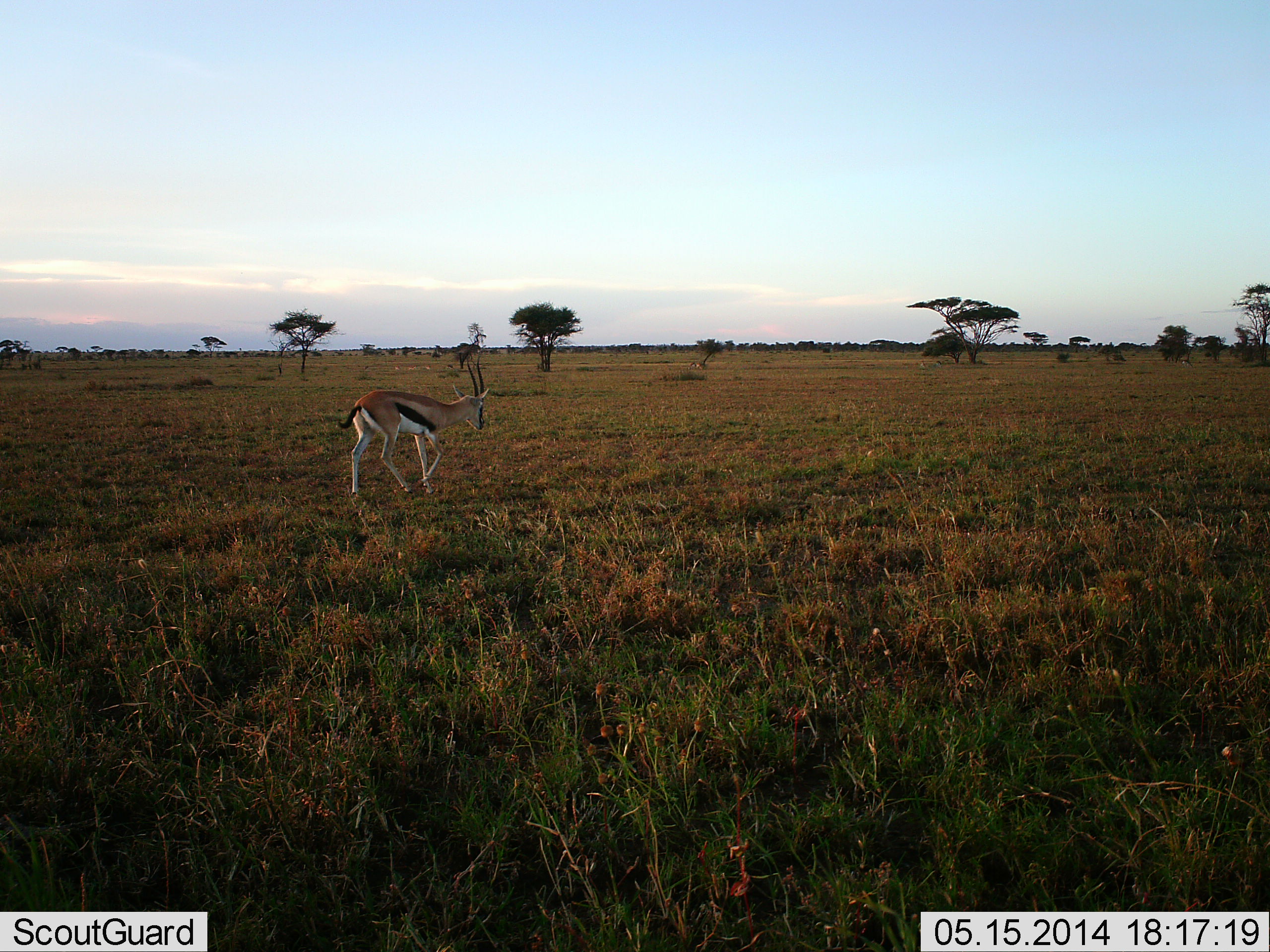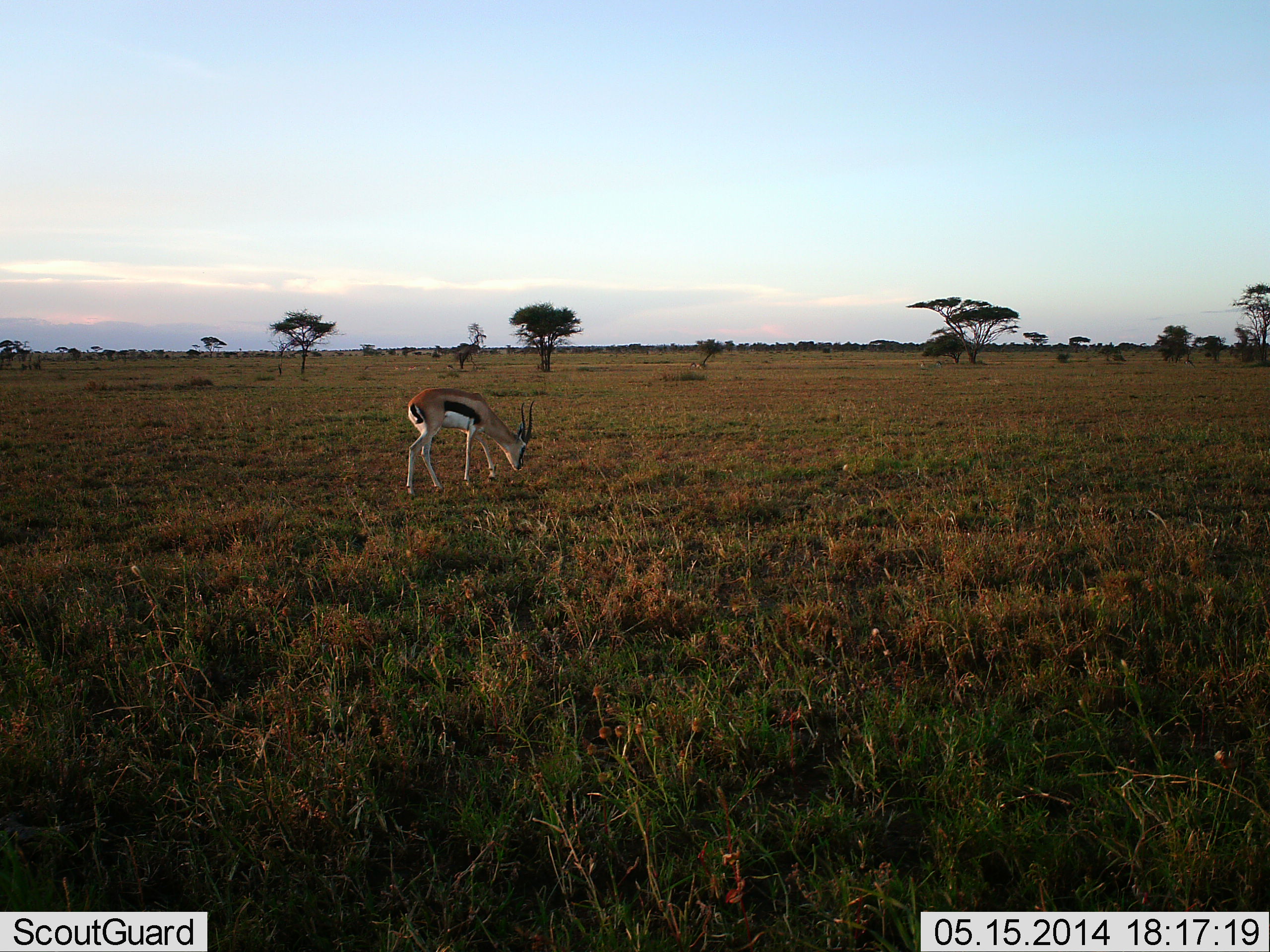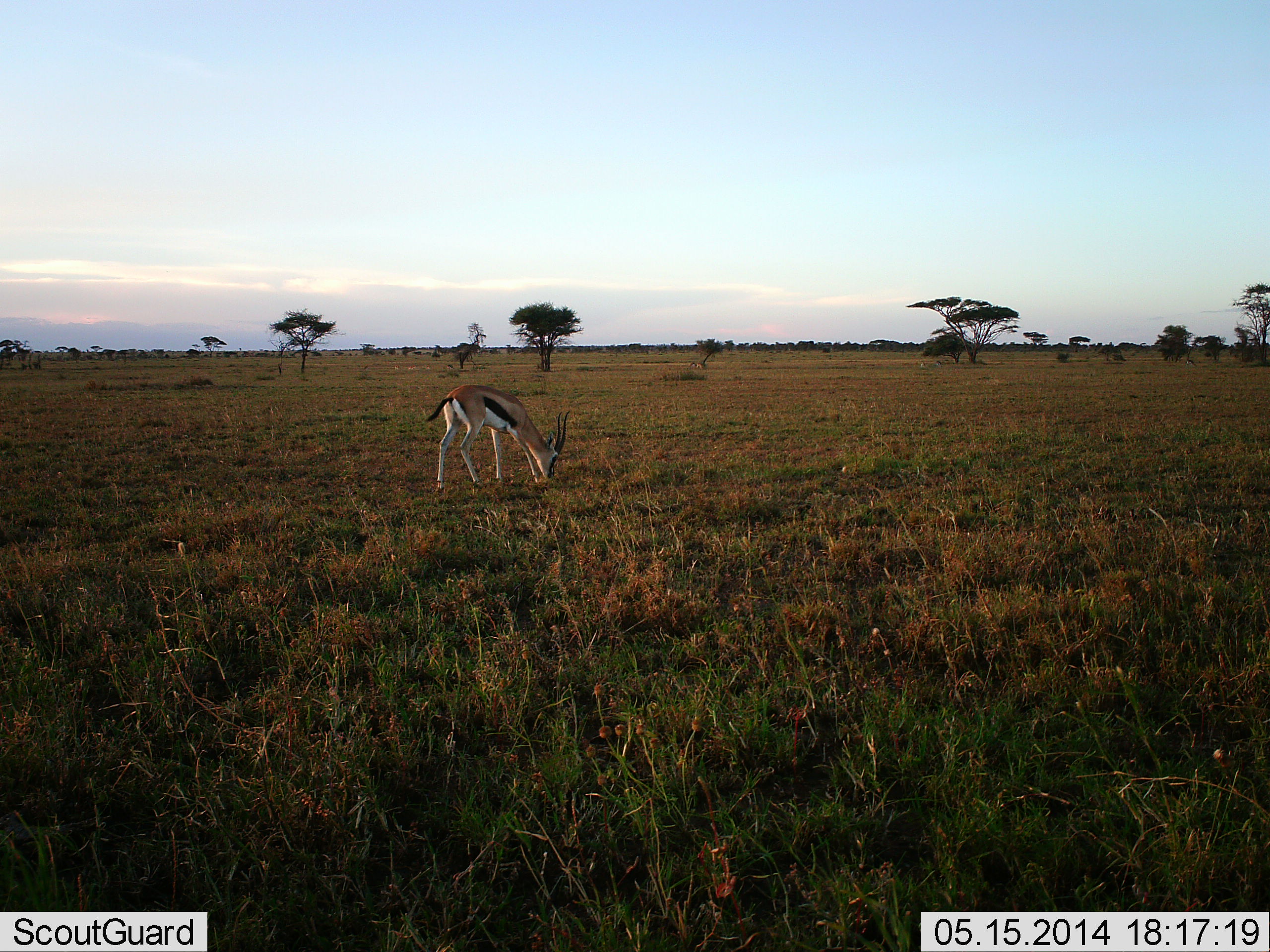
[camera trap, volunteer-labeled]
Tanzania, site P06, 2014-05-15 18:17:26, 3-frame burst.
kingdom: Animalia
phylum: Chordata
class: Mammalia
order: Artiodactyla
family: Bovidae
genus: Eudorcas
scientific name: Eudorcas thomsonii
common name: thomson's gazelle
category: gazellethomsons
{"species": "gazellethomsons (thomson's gazelle) (Eudorcas thomsonii)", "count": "1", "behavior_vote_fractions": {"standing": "0%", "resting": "0%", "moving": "30%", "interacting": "0%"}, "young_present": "0%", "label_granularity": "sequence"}